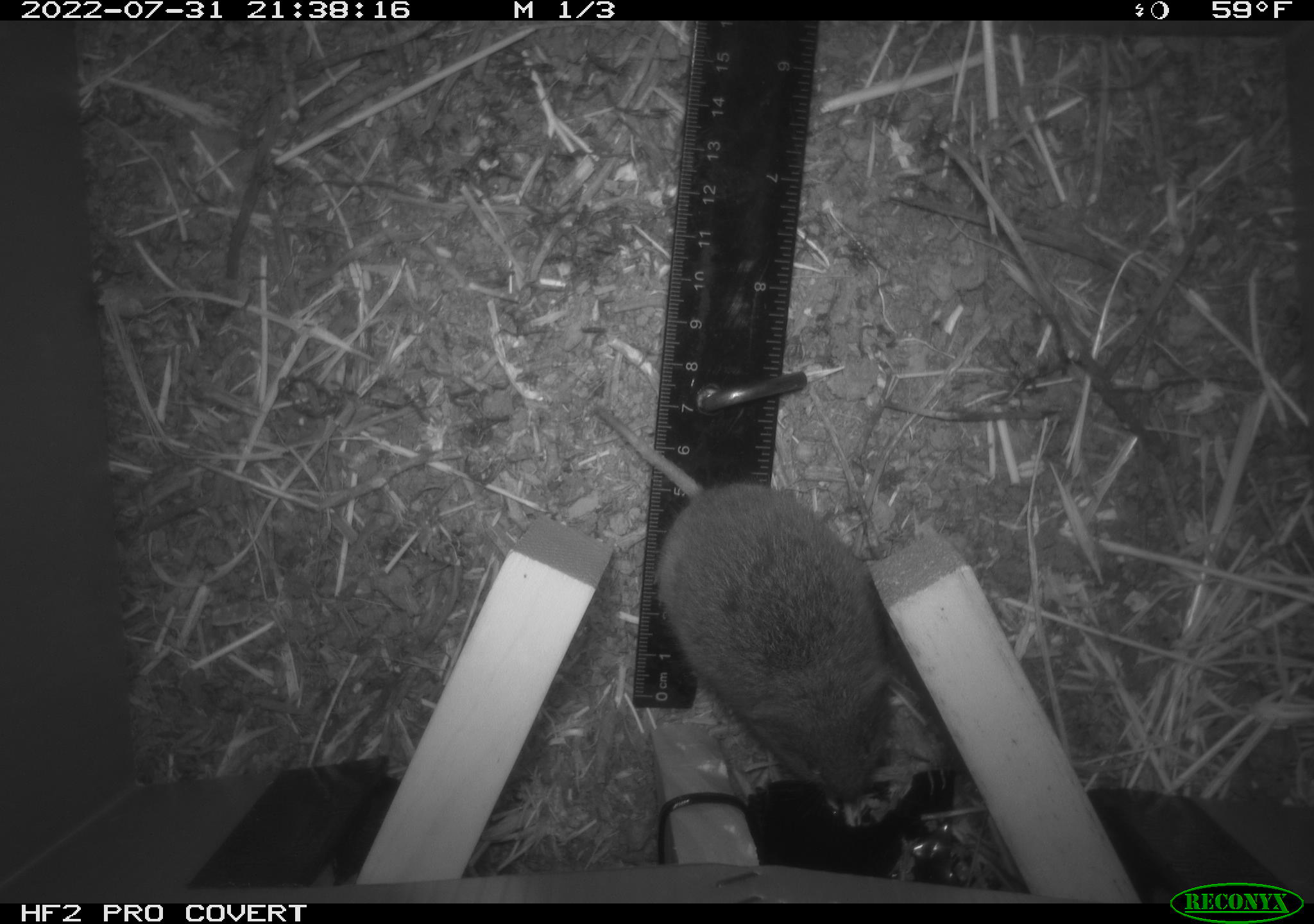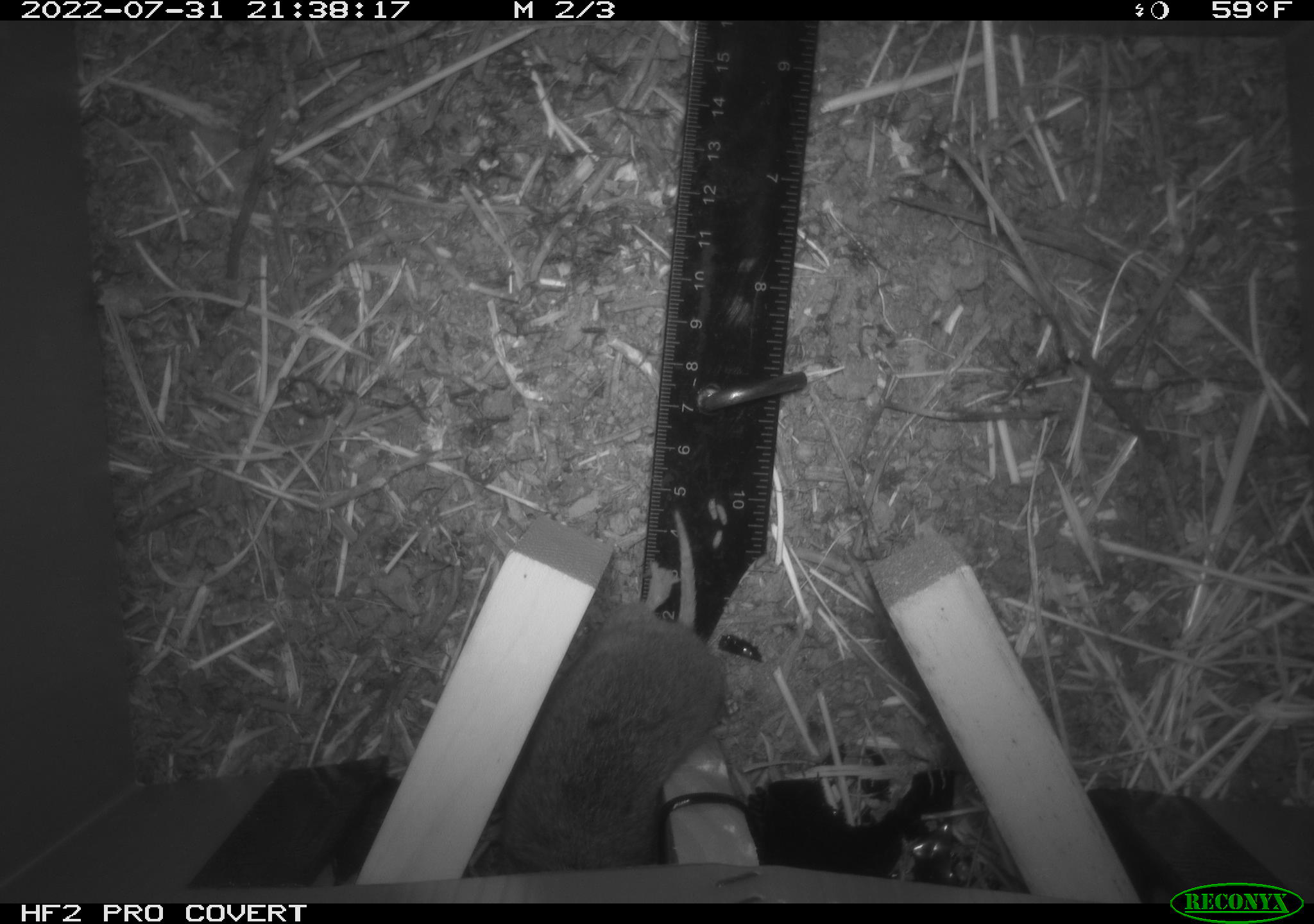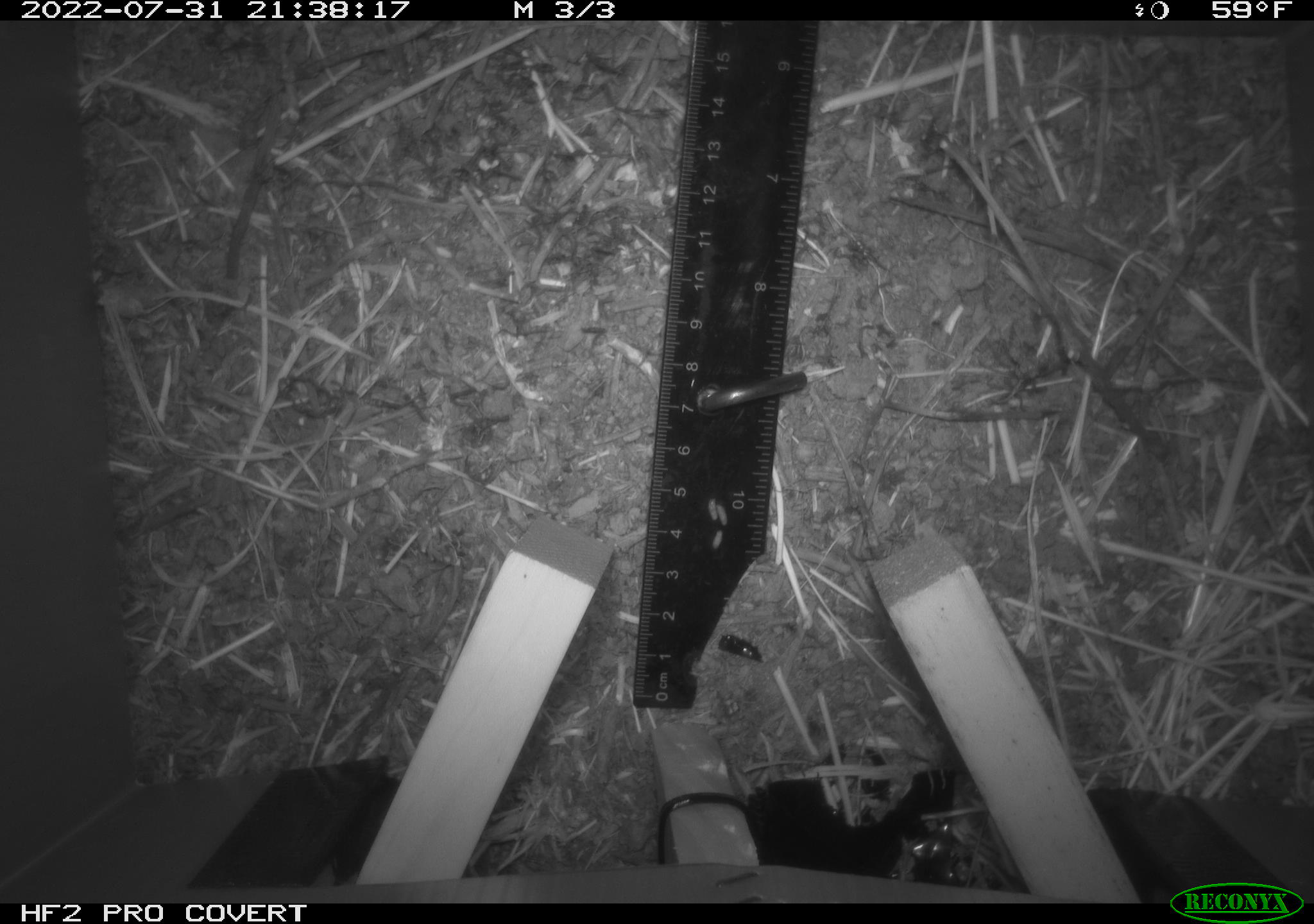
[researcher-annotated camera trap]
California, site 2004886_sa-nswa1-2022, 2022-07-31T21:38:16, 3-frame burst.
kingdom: Animalia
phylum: Chordata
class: Mammalia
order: Rodentia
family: Cricetidae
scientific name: Cricetidae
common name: hamsters, voles, lemmings, and allies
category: cricetidae family